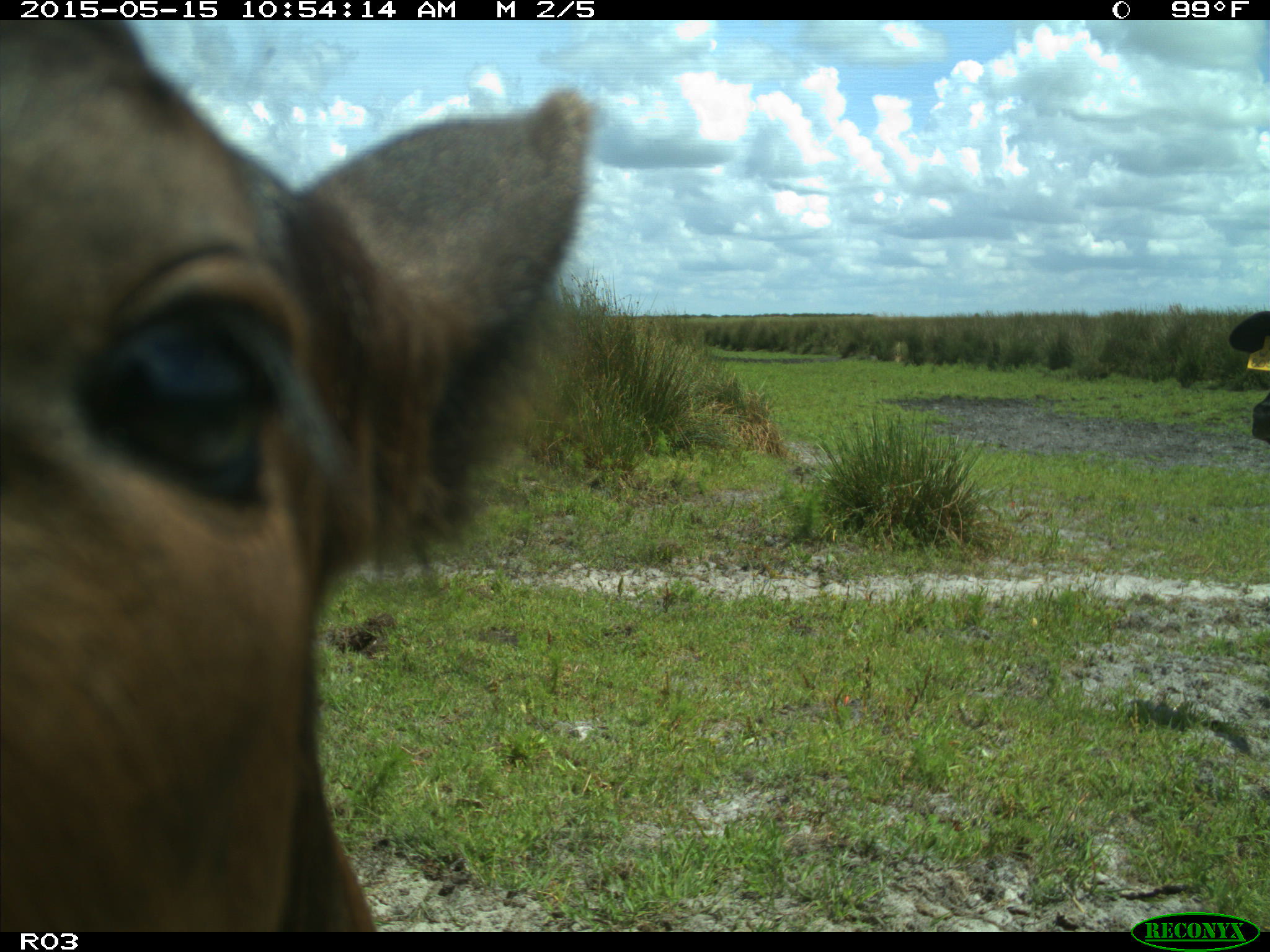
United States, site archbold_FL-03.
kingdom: Animalia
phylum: Chordata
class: Mammalia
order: Artiodactyla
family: Bovidae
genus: Bos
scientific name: Bos taurus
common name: domestic cow